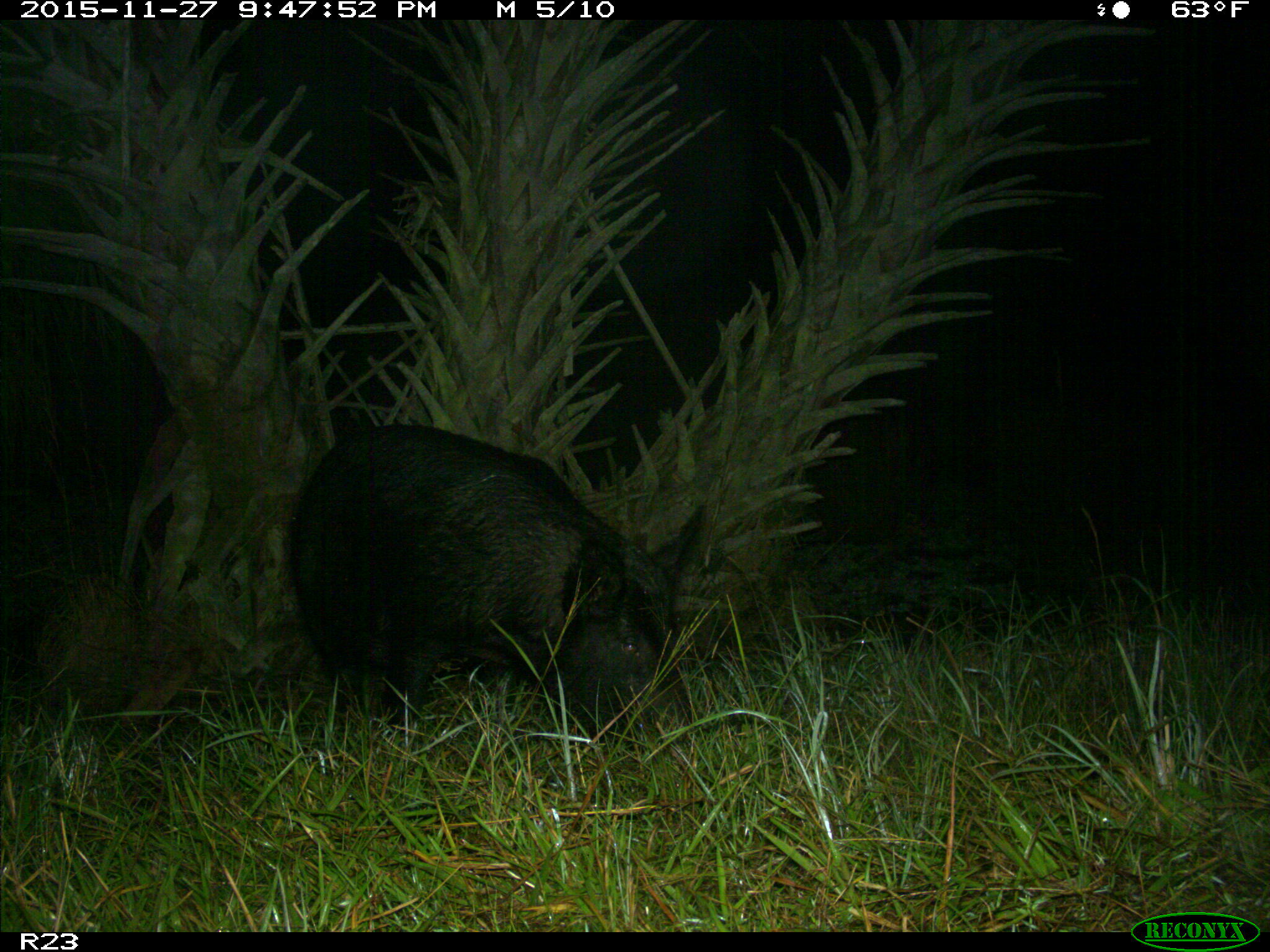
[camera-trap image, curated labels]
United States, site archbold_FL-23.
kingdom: Animalia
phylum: Chordata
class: Mammalia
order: Artiodactyla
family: Suidae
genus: Sus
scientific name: Sus scrofa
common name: wild boar